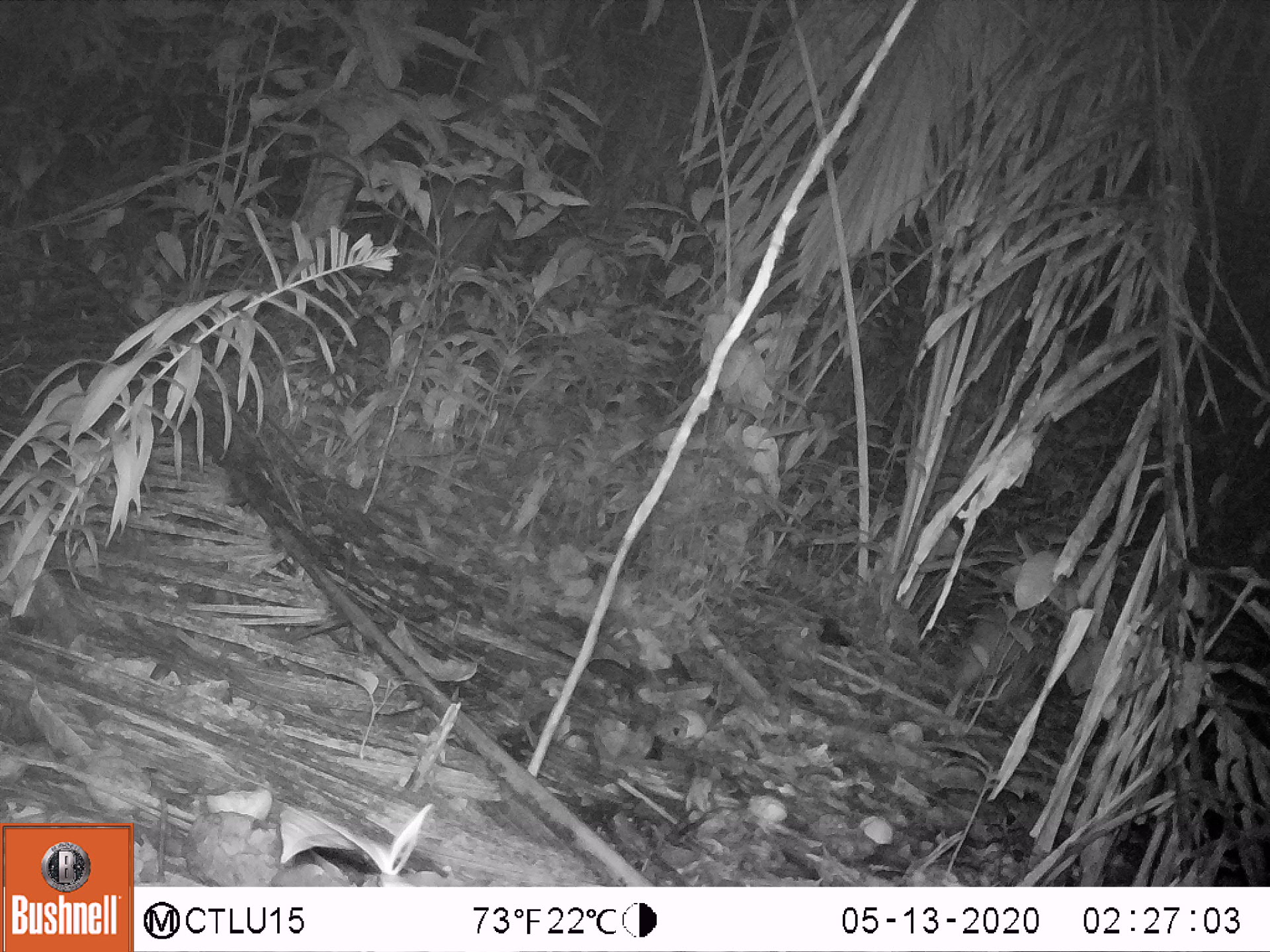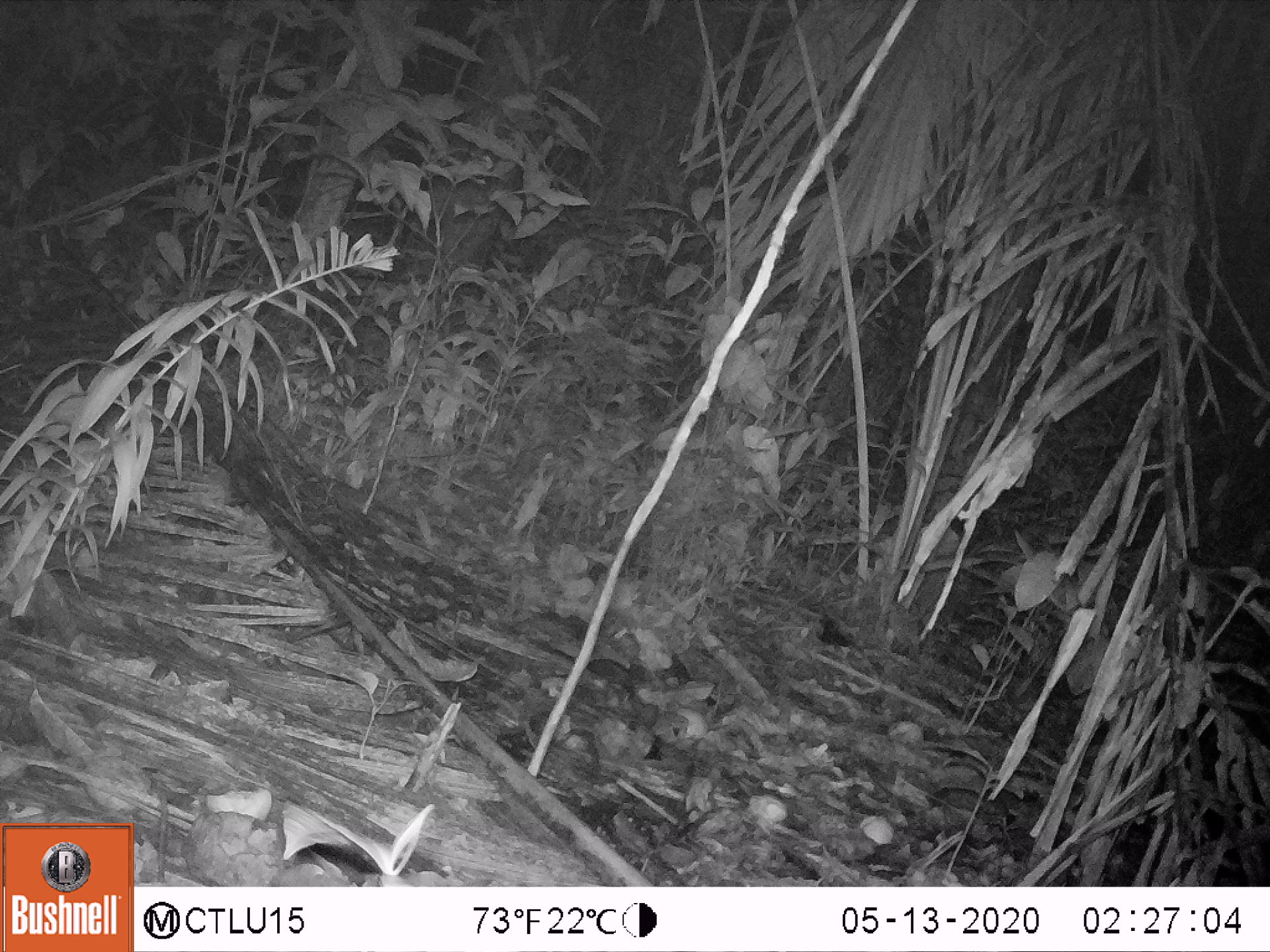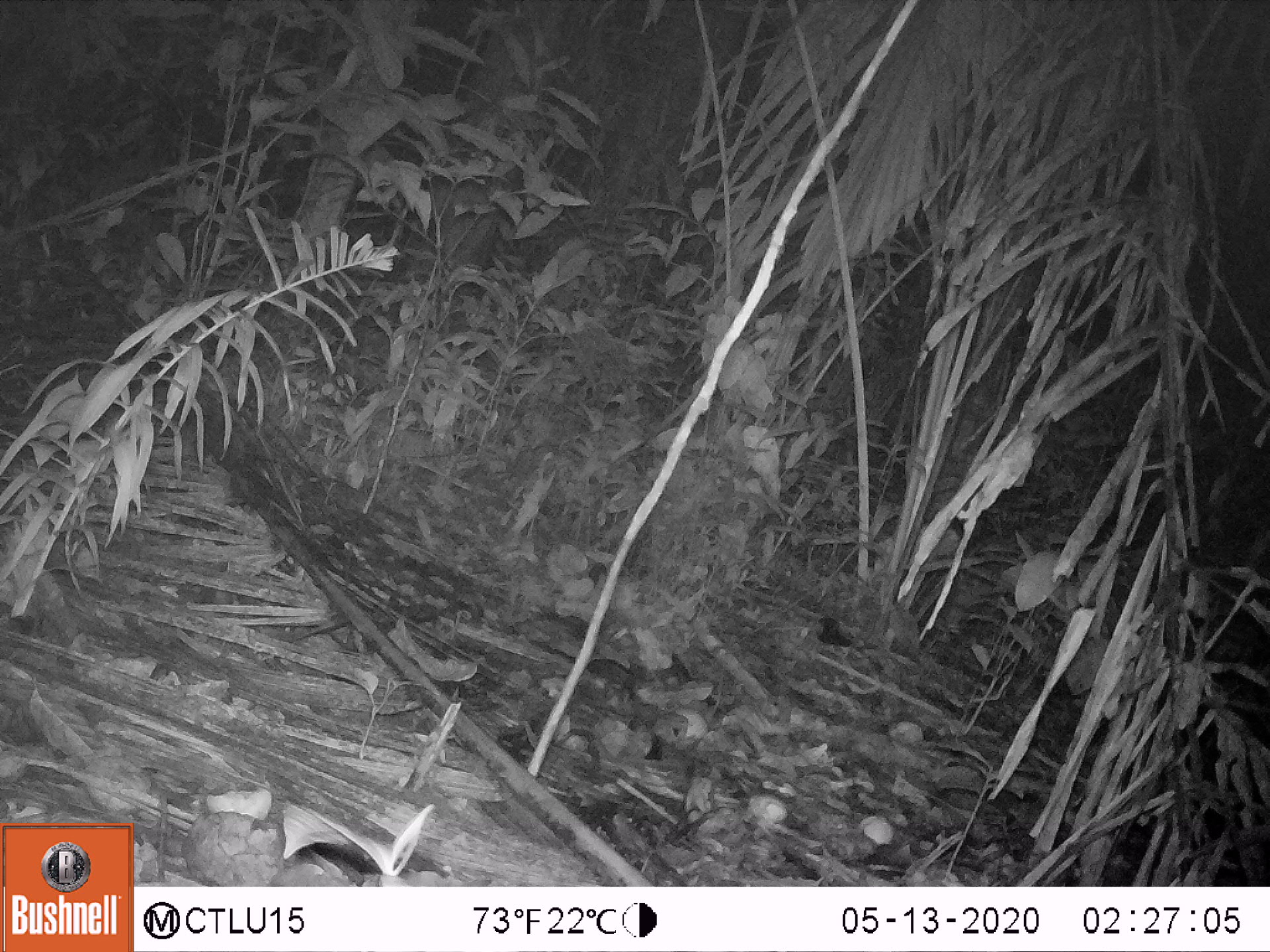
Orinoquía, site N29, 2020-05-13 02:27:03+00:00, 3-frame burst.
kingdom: Animalia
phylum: Chordata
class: Mammalia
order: Rodentia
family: Cuniculidae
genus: Cuniculus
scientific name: Cuniculus paca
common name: spotted paca